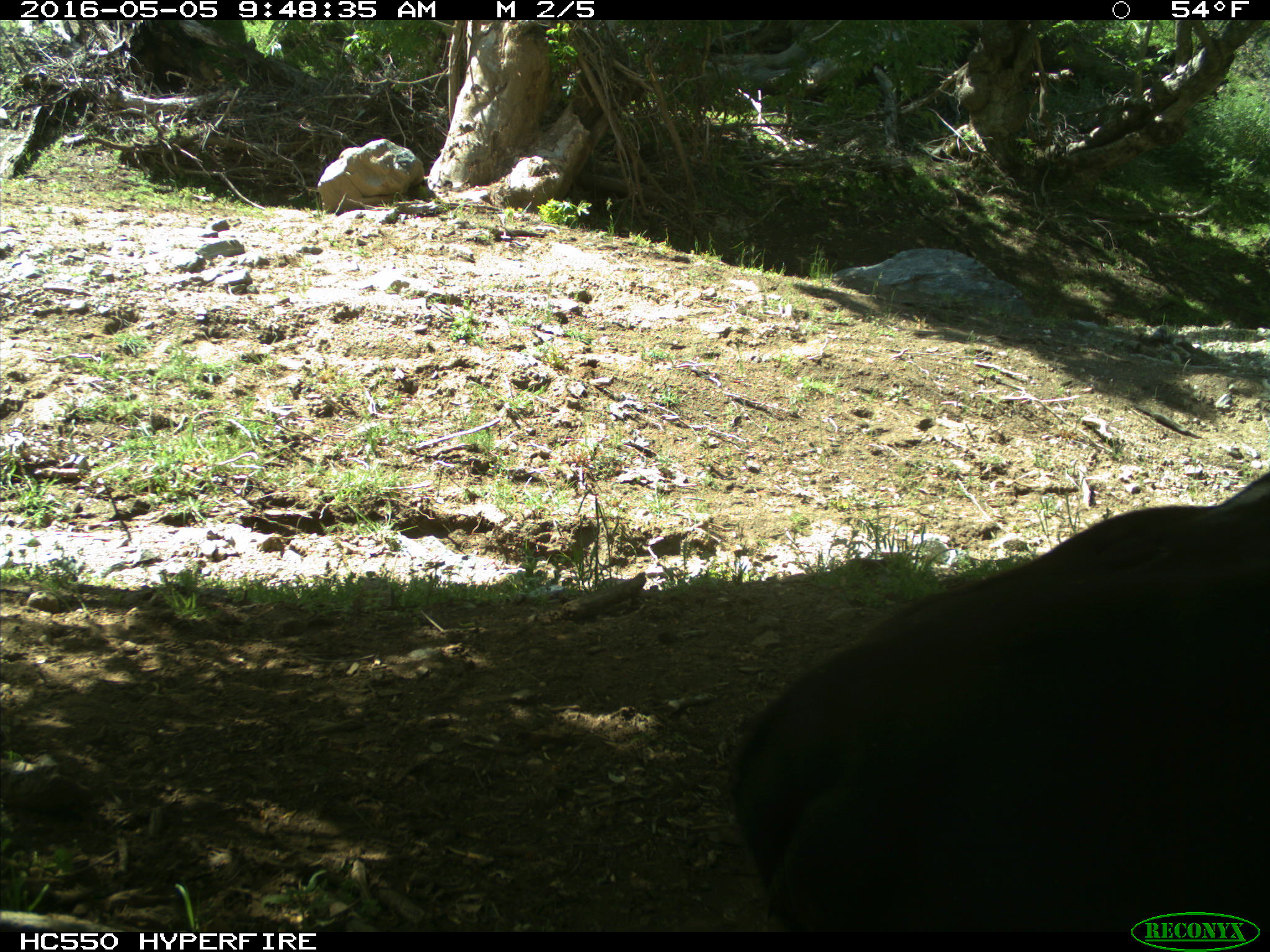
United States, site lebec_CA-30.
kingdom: Animalia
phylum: Chordata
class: Mammalia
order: Artiodactyla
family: Bovidae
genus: Bos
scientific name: Bos taurus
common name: domestic cow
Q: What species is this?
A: Bos taurus (domestic cow).